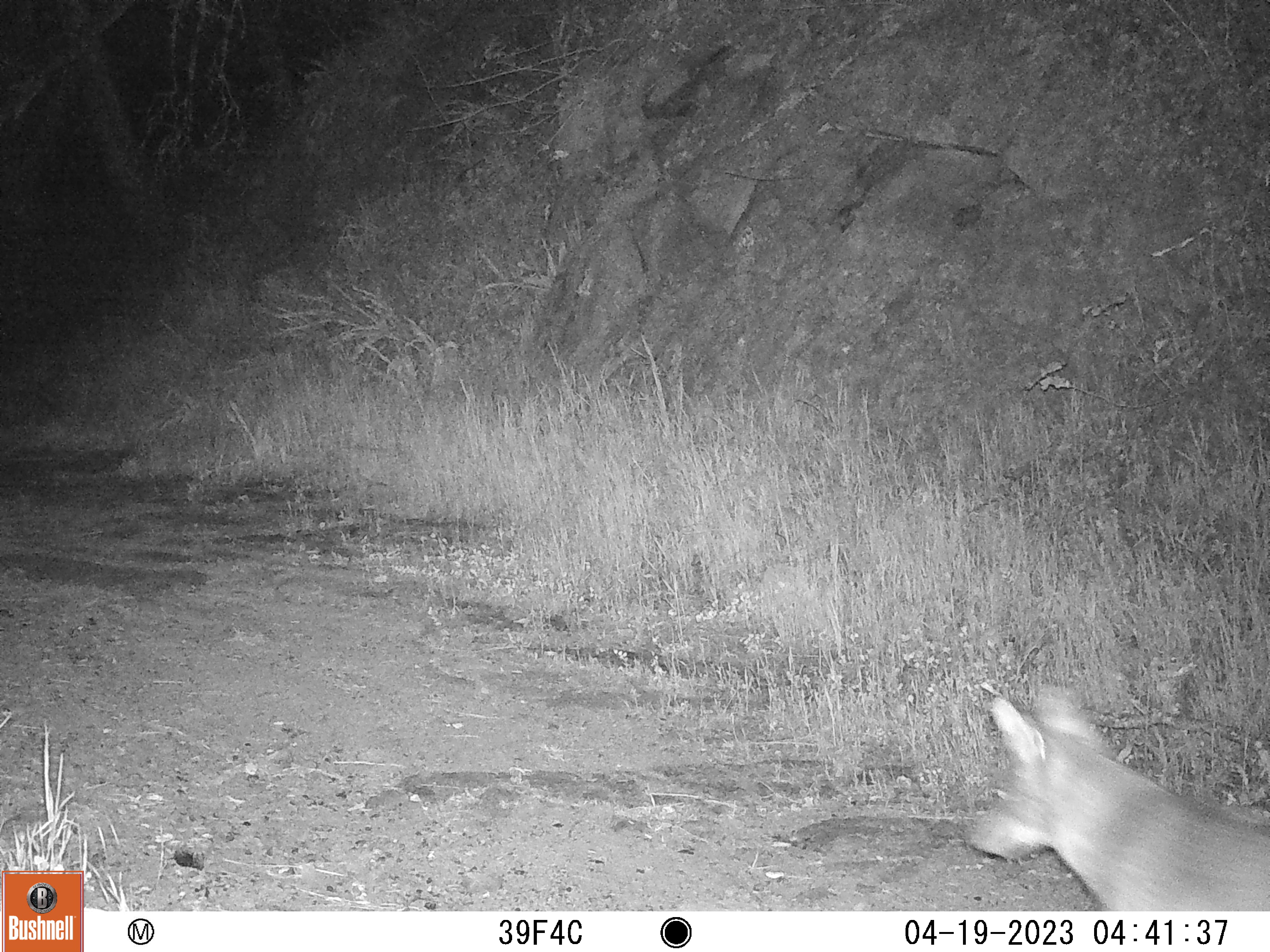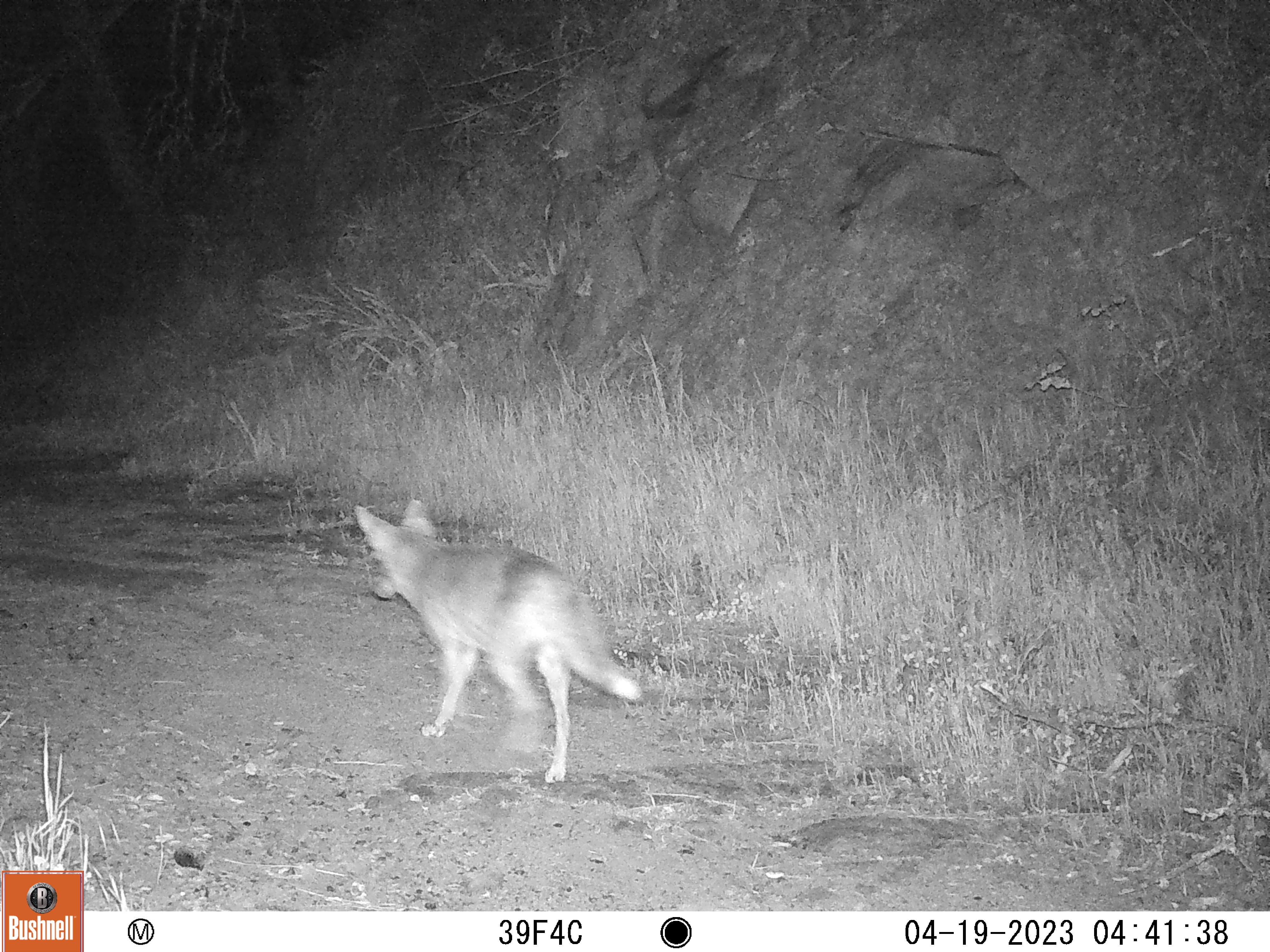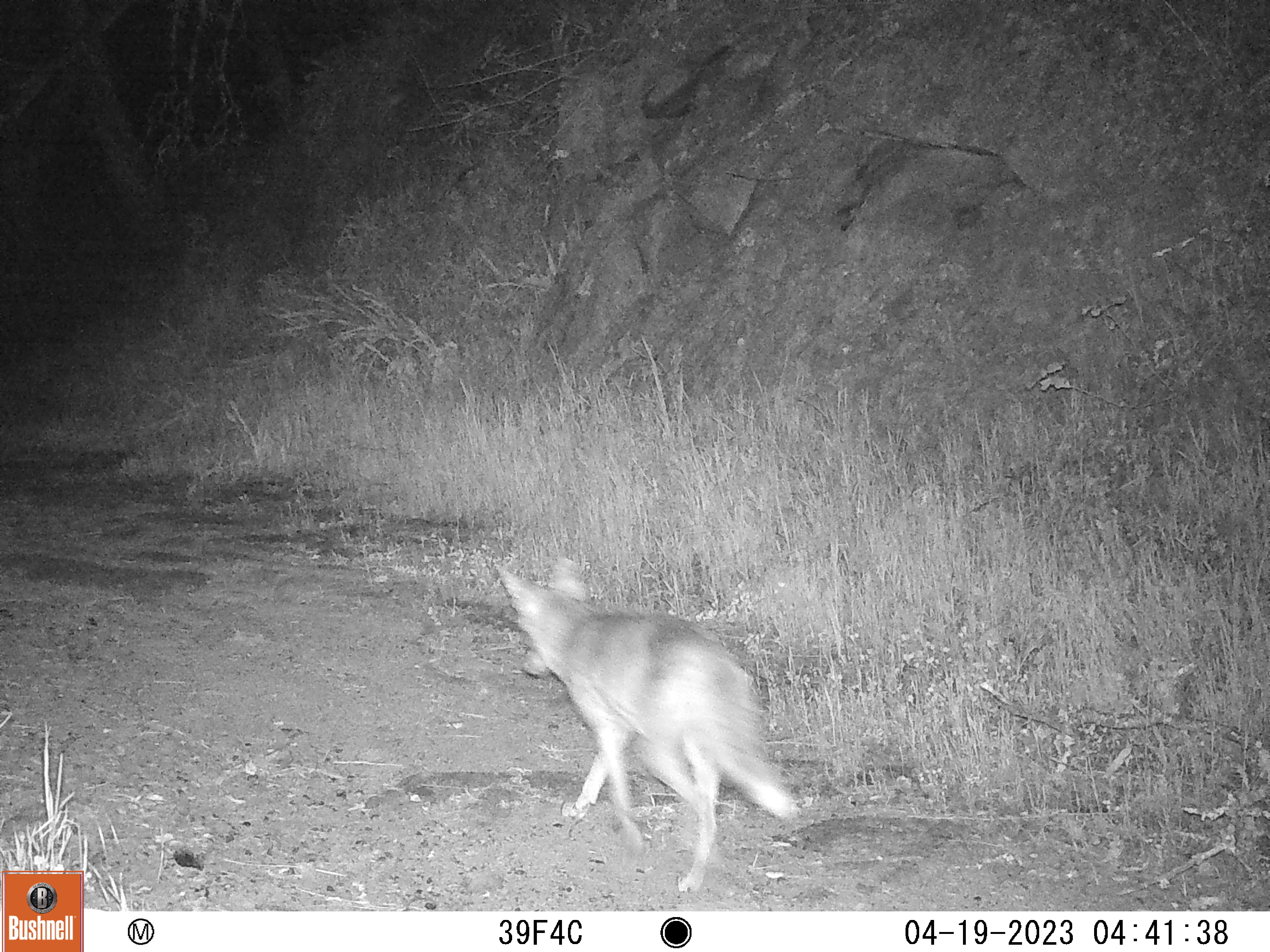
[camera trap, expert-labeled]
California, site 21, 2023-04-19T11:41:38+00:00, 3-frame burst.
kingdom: Animalia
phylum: Chordata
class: Mammalia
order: Carnivora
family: Canidae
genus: Canis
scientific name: Canis latrans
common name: coyote